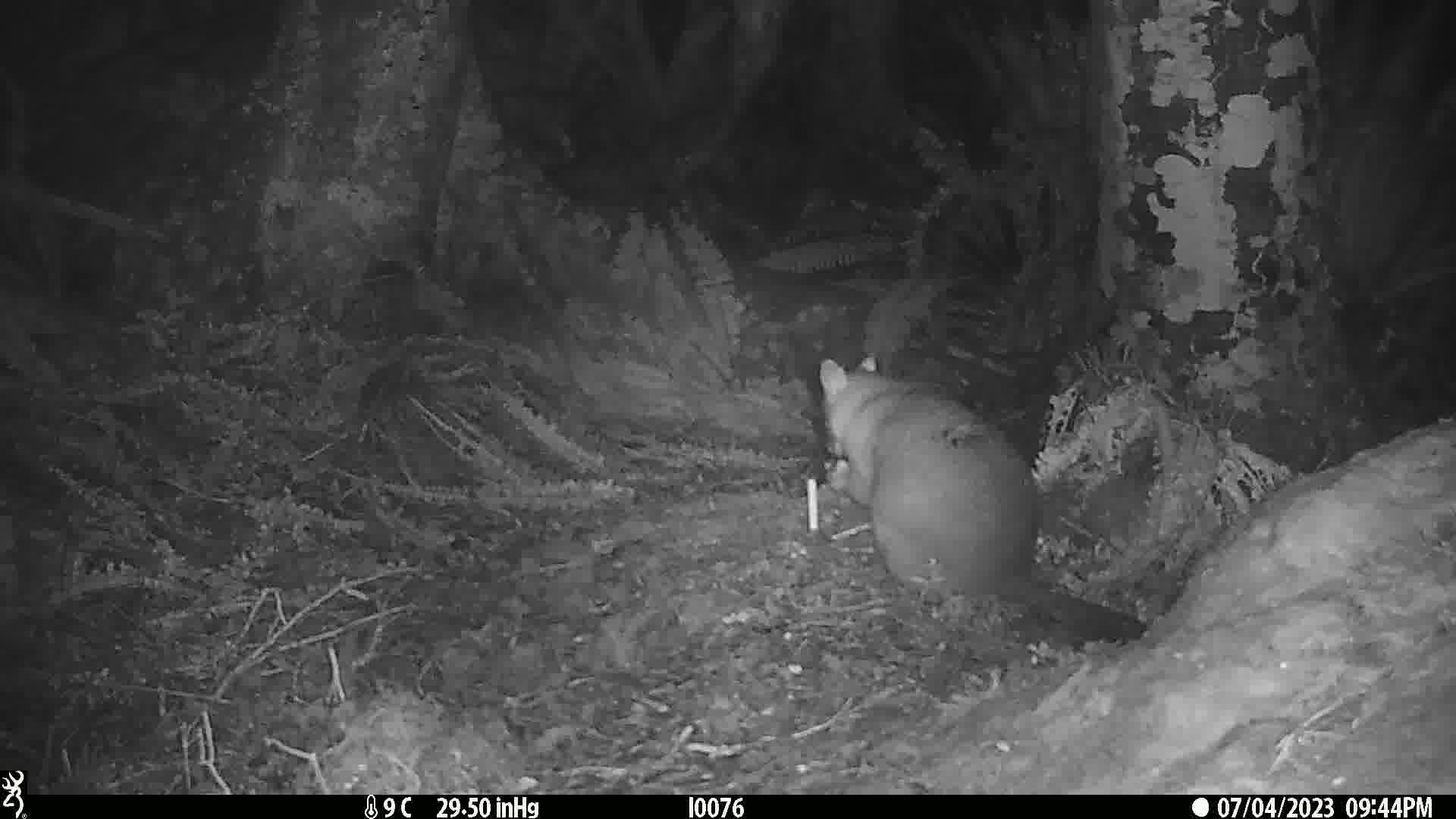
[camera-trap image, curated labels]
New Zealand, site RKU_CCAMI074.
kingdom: Animalia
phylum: Chordata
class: Mammalia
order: Diprotodontia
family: Phalangeridae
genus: Trichosurus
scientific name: Trichosurus vulpecula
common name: common brushtail possum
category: possum